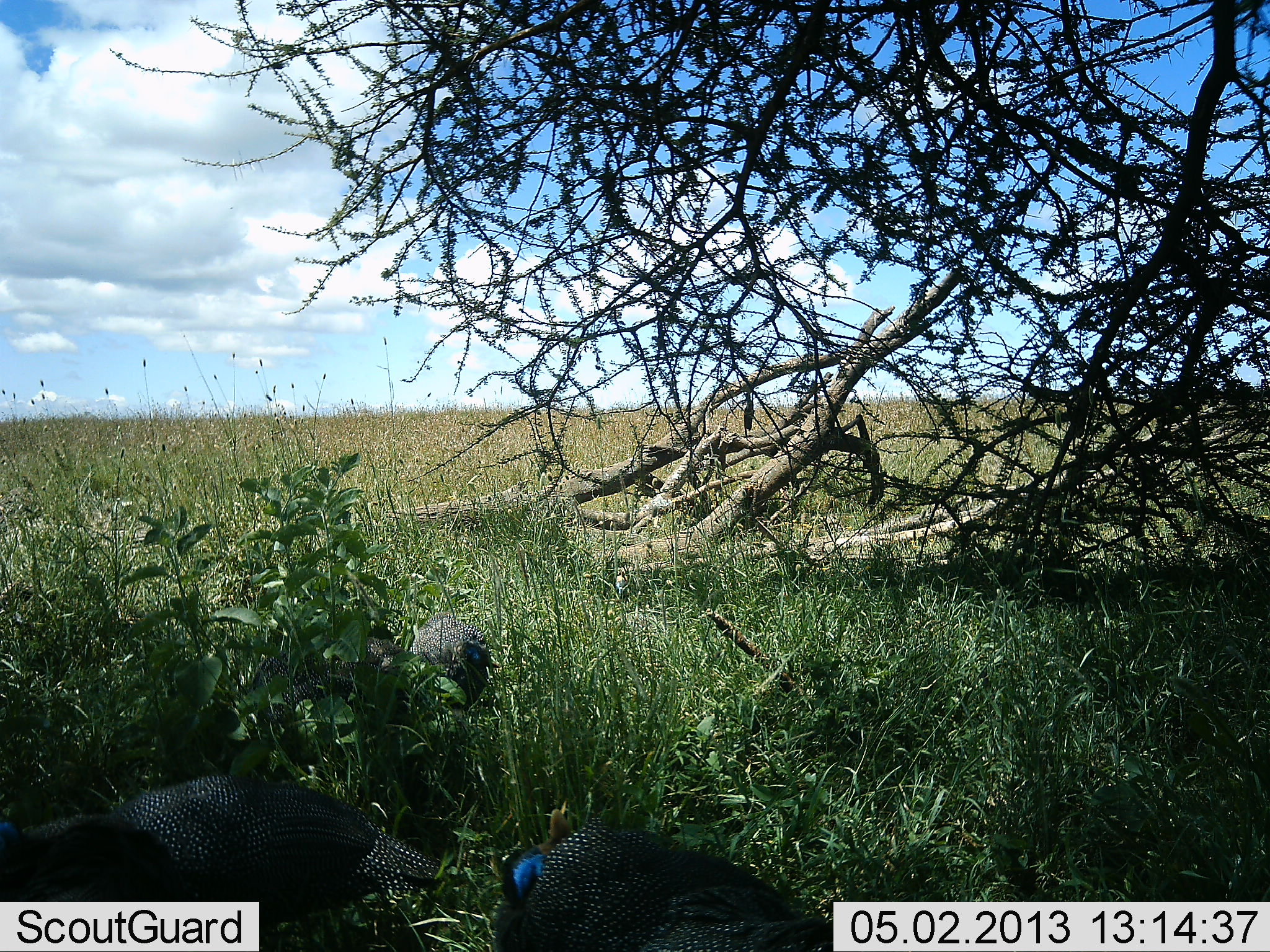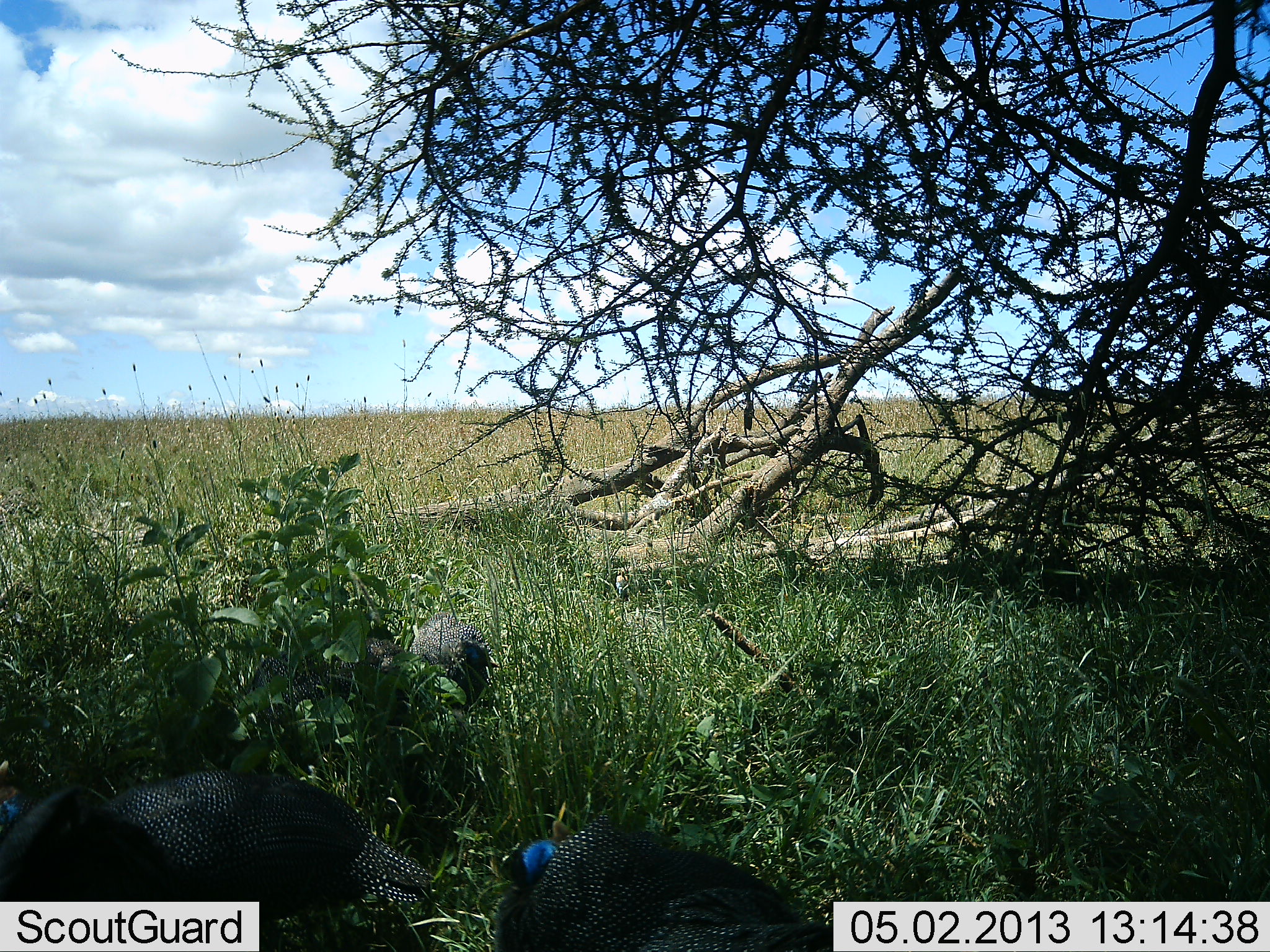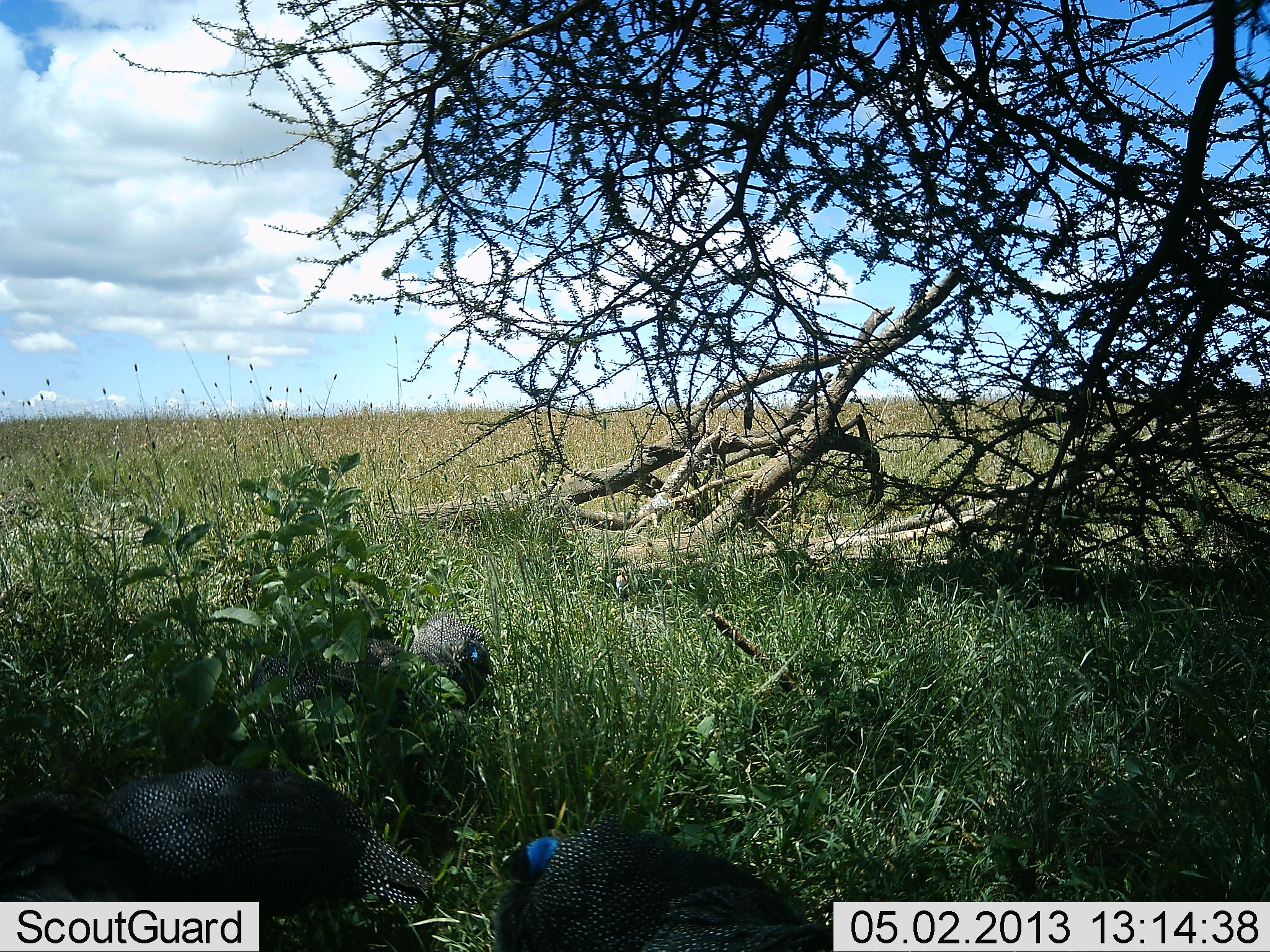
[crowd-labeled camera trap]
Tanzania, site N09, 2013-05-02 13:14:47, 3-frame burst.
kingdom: Animalia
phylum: Chordata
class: Aves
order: Galliformes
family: Numididae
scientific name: Numididae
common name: guinea fowl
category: guineafowl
Guineafowl (guinea fowl) (Numididae), count 3. Behavior (volunteer vote fractions): standing 22%, resting 9%, moving 13%, interacting 0%. Young present (vote fraction): 0%. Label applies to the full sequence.